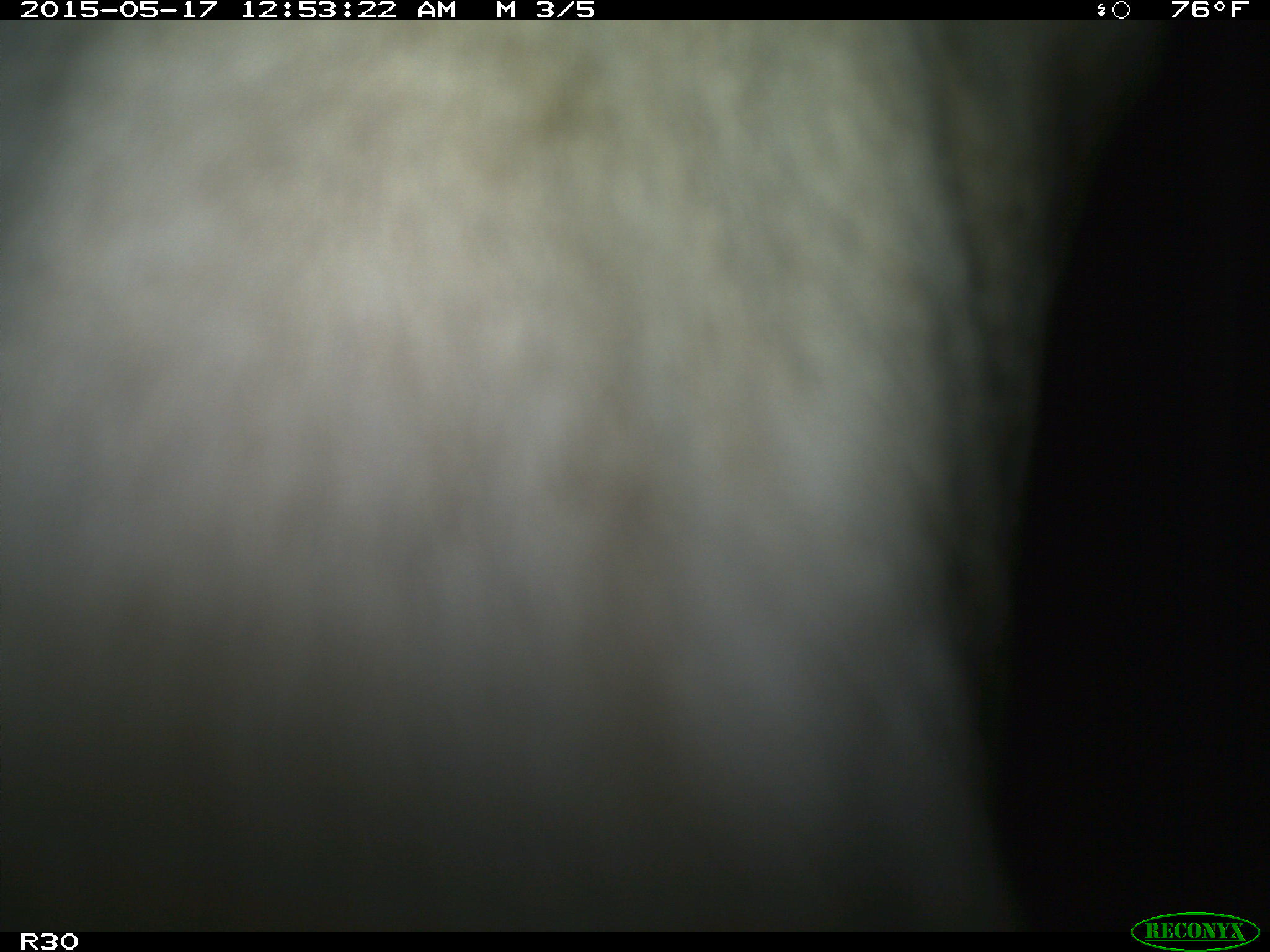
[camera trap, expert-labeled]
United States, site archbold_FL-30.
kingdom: Animalia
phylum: Chordata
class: Mammalia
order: Artiodactyla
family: Bovidae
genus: Bos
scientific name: Bos taurus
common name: domestic cow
Bos taurus (domestic cow).